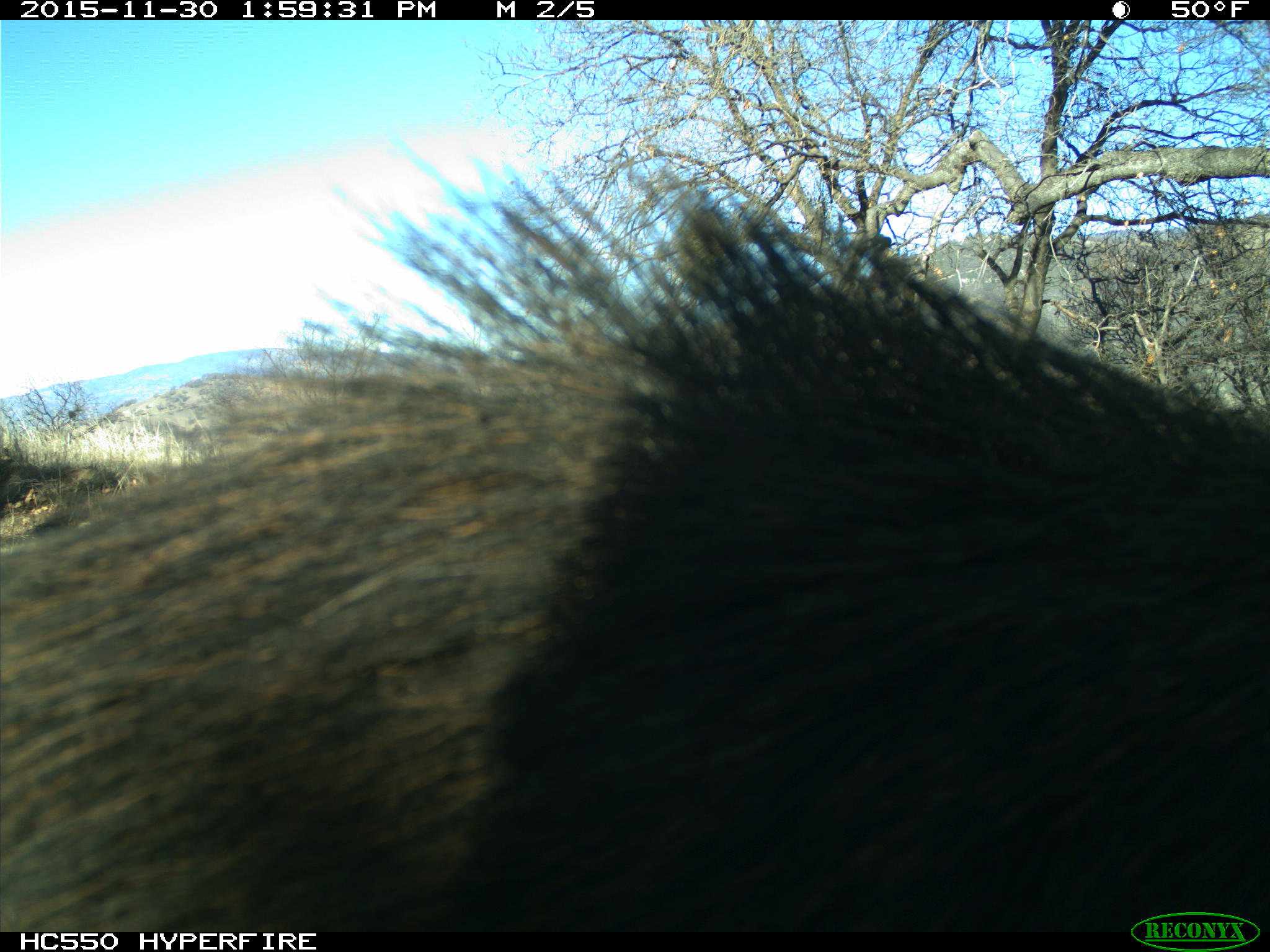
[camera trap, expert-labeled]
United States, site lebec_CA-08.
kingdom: Animalia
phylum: Chordata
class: Mammalia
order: Artiodactyla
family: Suidae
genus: Sus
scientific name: Sus scrofa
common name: wild boar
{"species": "Sus scrofa (wild boar)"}